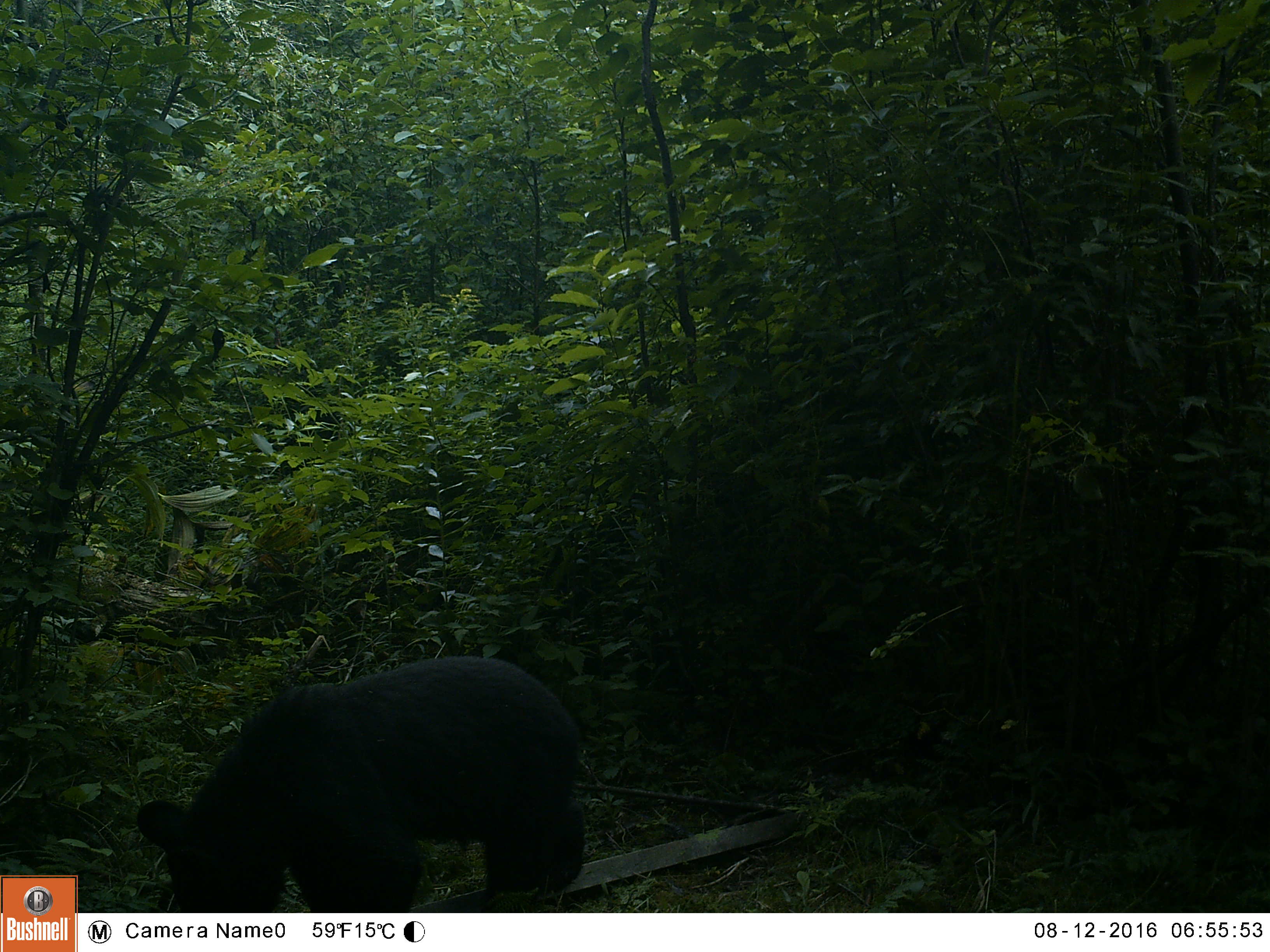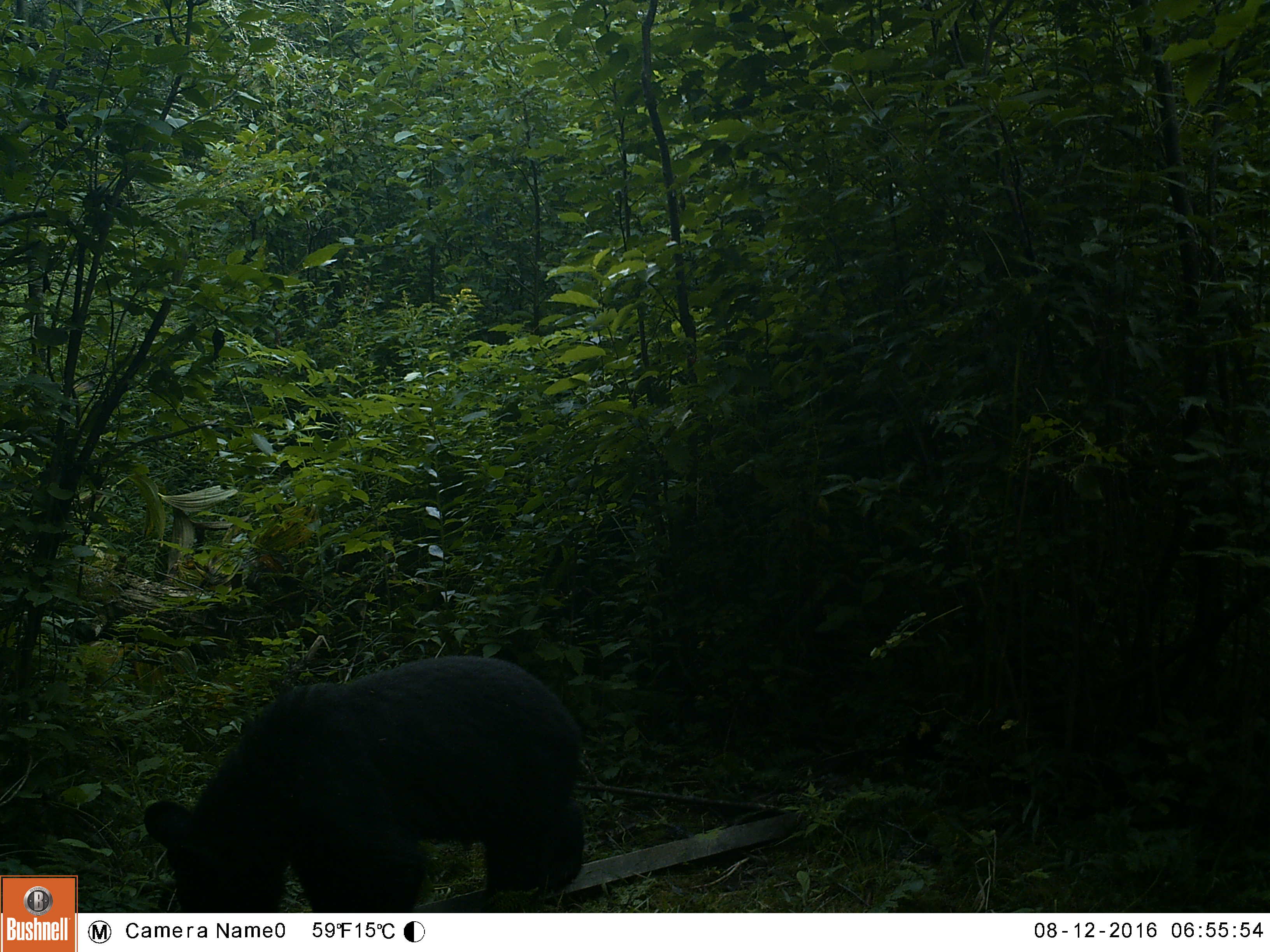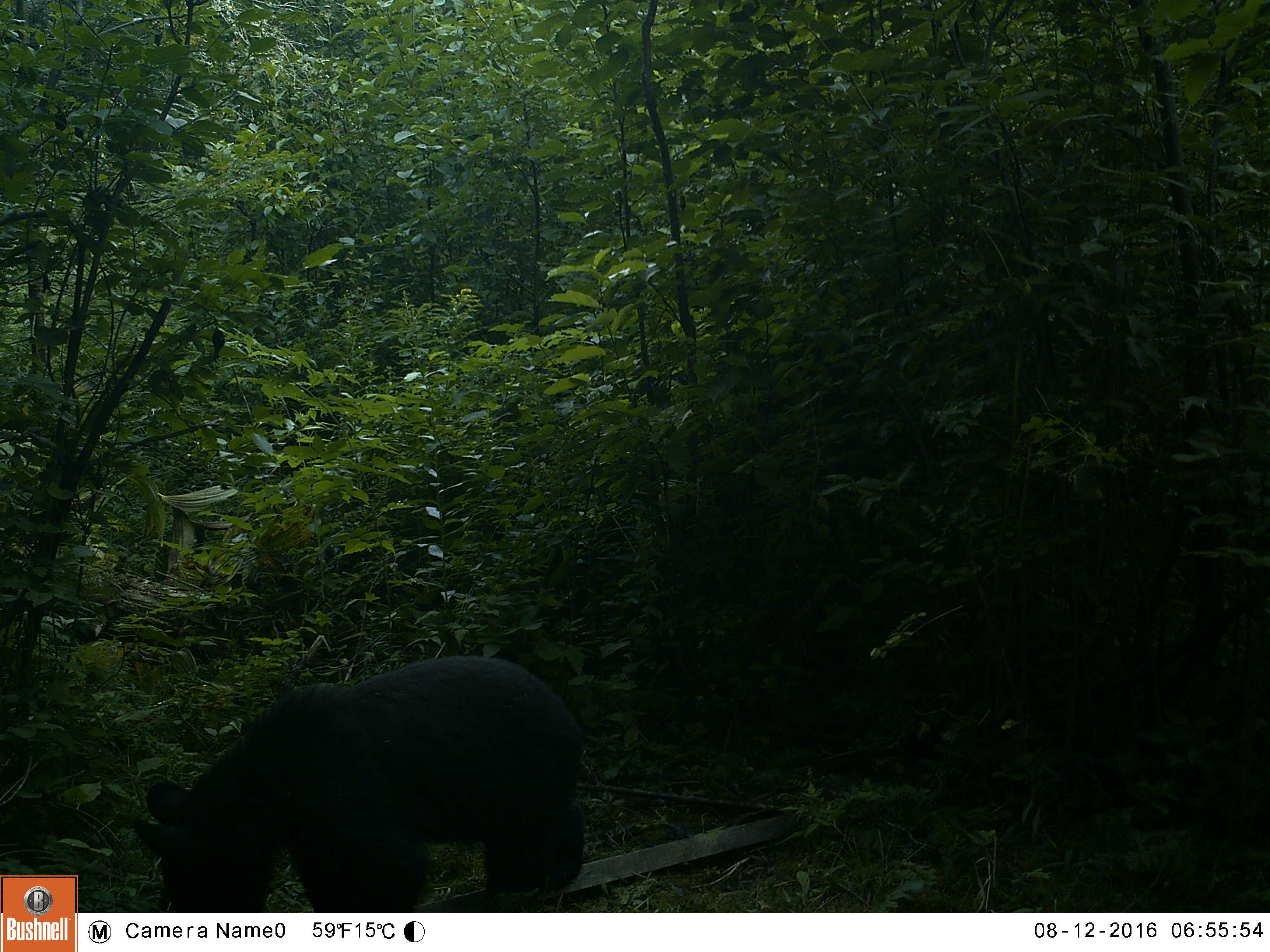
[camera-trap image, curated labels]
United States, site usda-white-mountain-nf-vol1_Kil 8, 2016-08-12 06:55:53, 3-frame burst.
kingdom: Animalia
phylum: Chordata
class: Mammalia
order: Carnivora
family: Ursidae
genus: Ursus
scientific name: Ursus americanus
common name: black bear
Black bear (Ursus americanus).